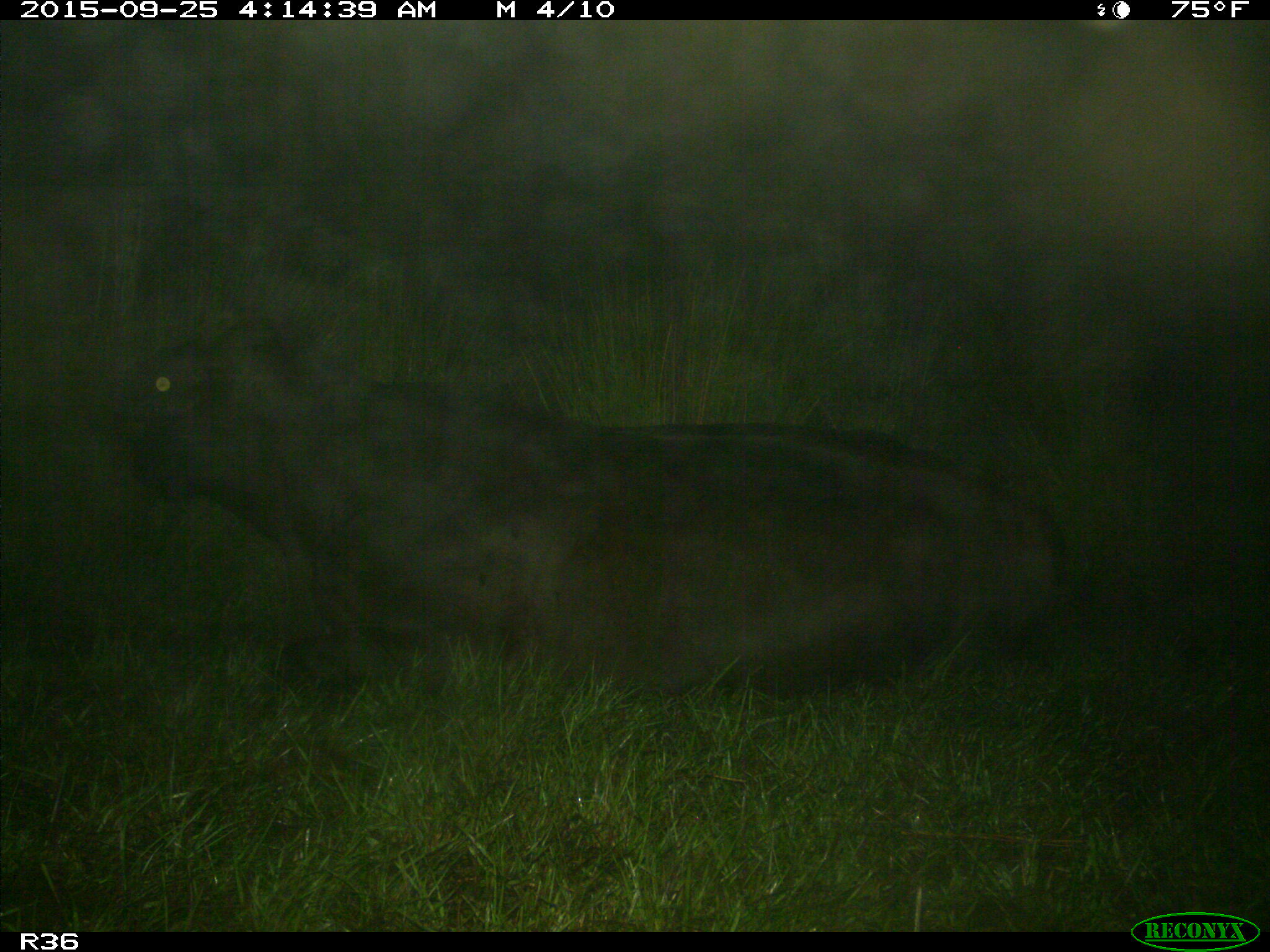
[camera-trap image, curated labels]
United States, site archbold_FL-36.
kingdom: Animalia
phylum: Chordata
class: Mammalia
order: Artiodactyla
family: Bovidae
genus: Bos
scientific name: Bos taurus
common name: domestic cow